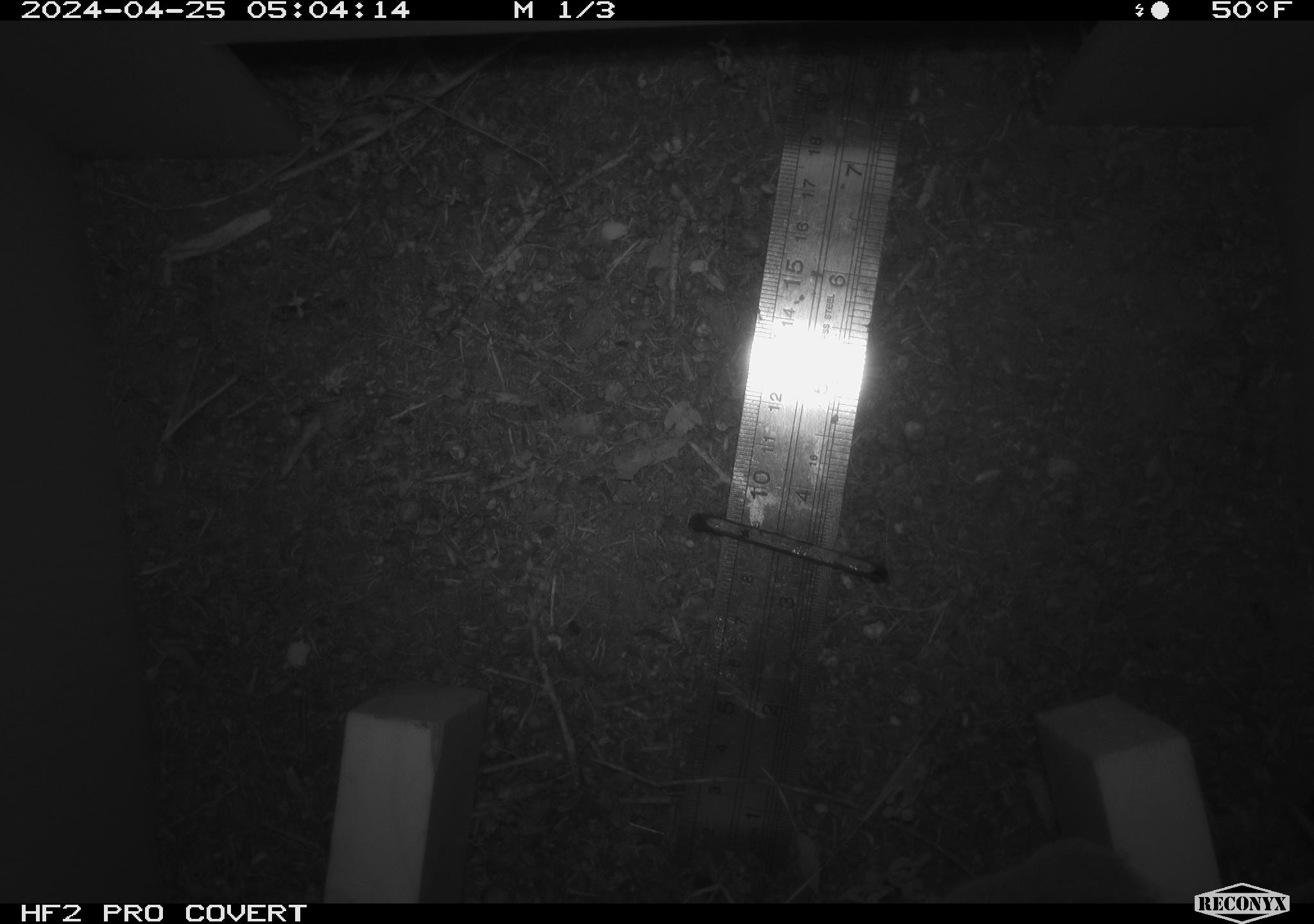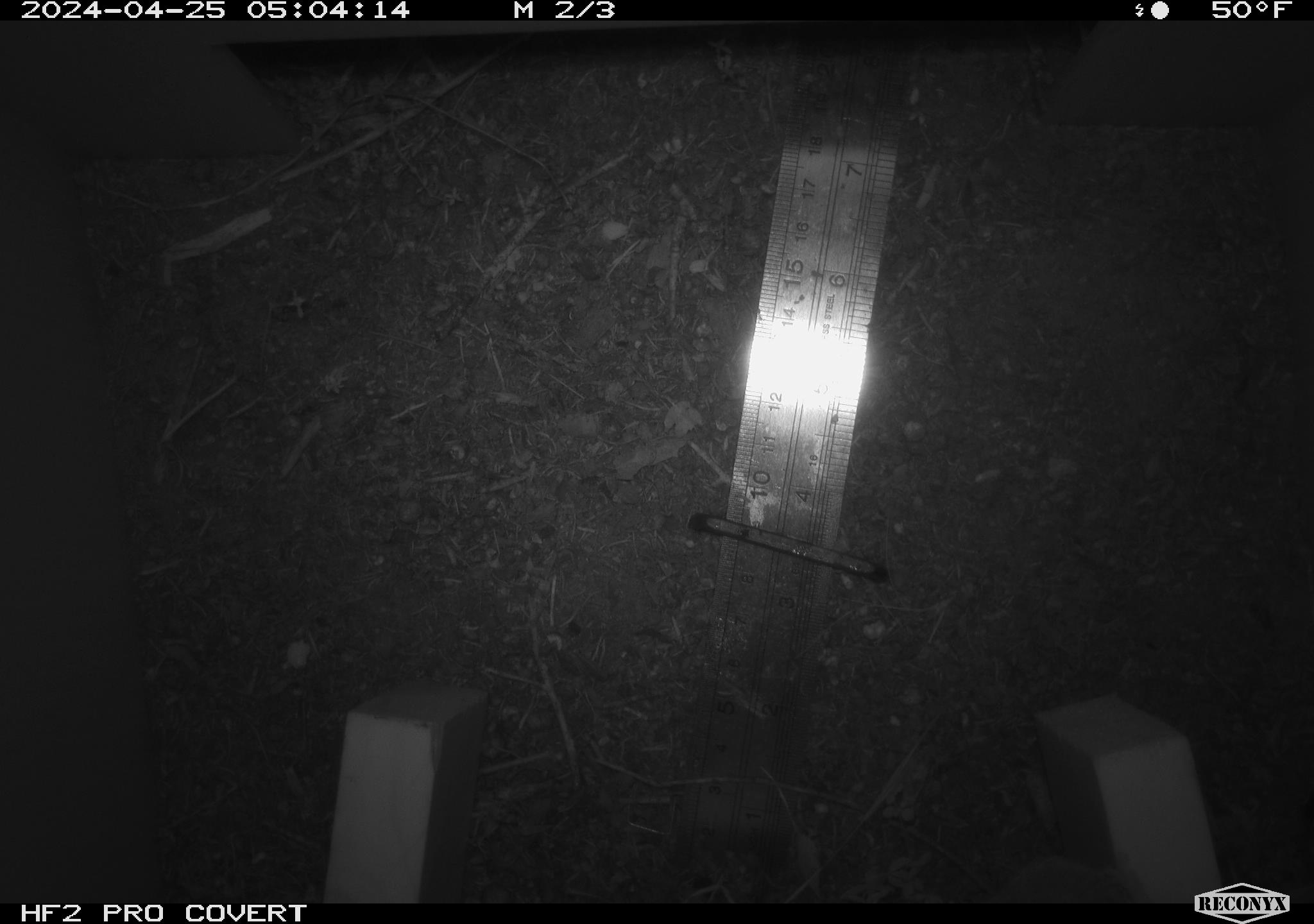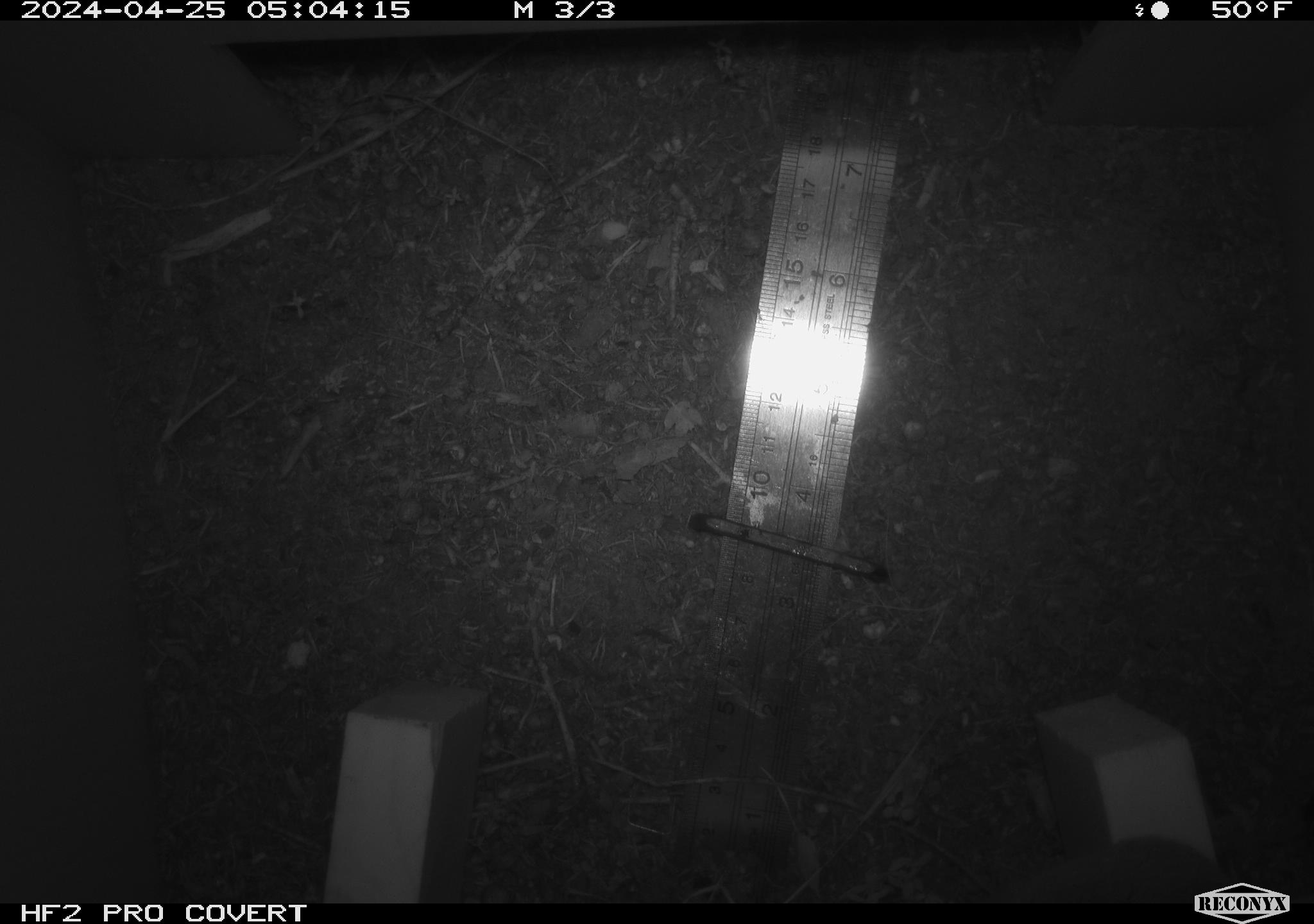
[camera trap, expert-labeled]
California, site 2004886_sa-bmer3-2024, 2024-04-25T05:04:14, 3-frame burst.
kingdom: Animalia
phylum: Chordata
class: Mammalia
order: Rodentia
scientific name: Rodentia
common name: mouse species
Mouse species (Rodentia).